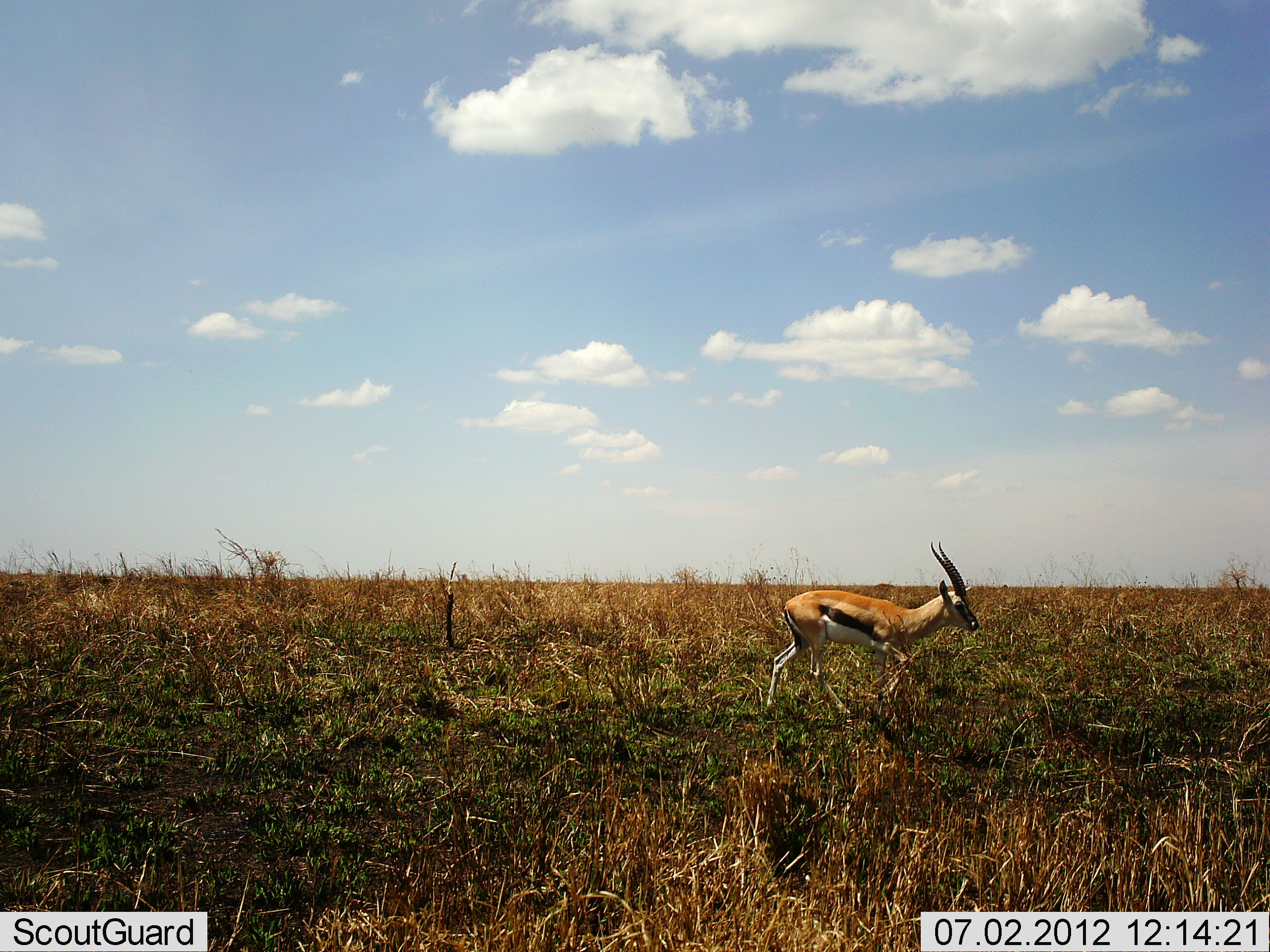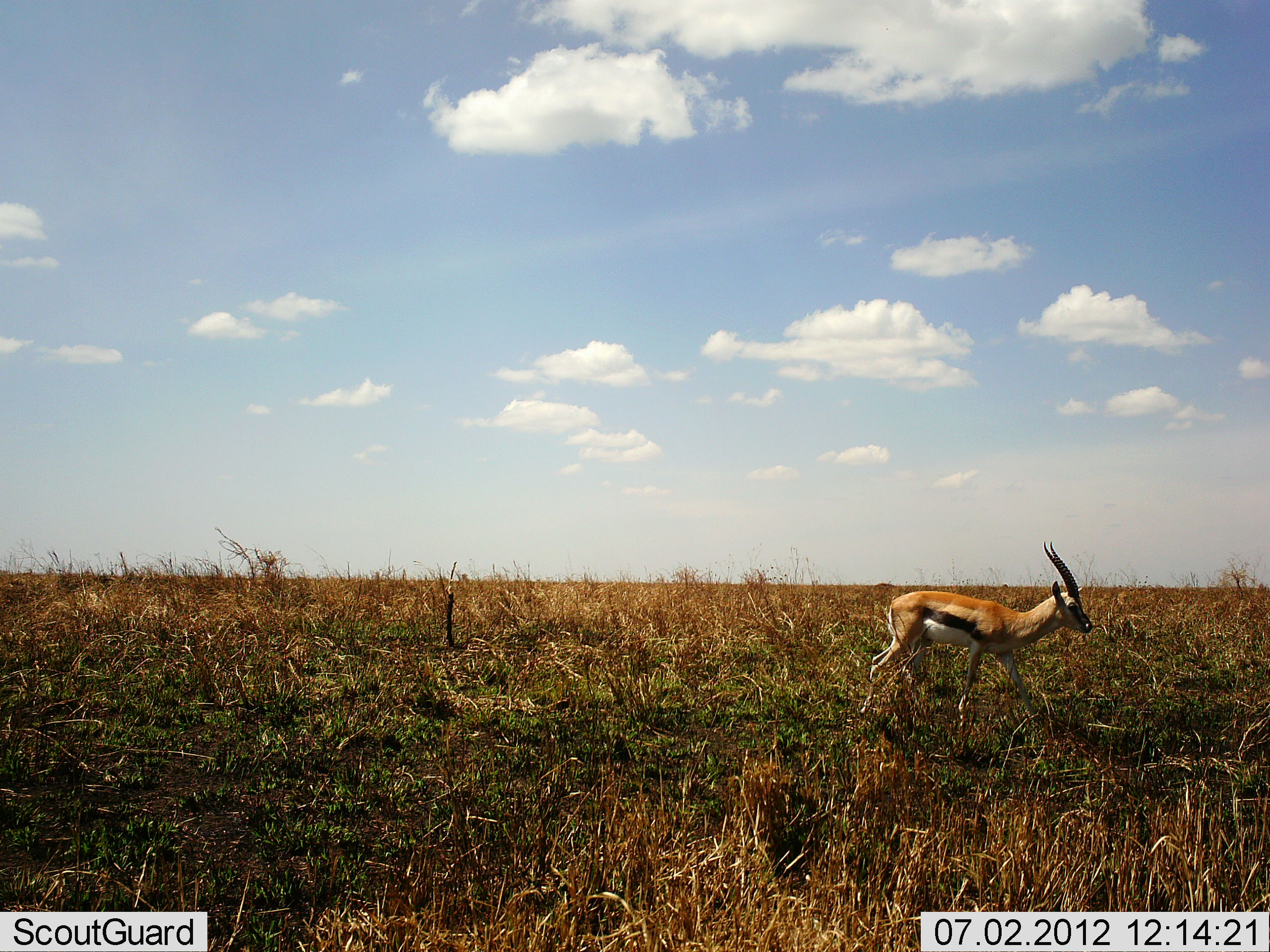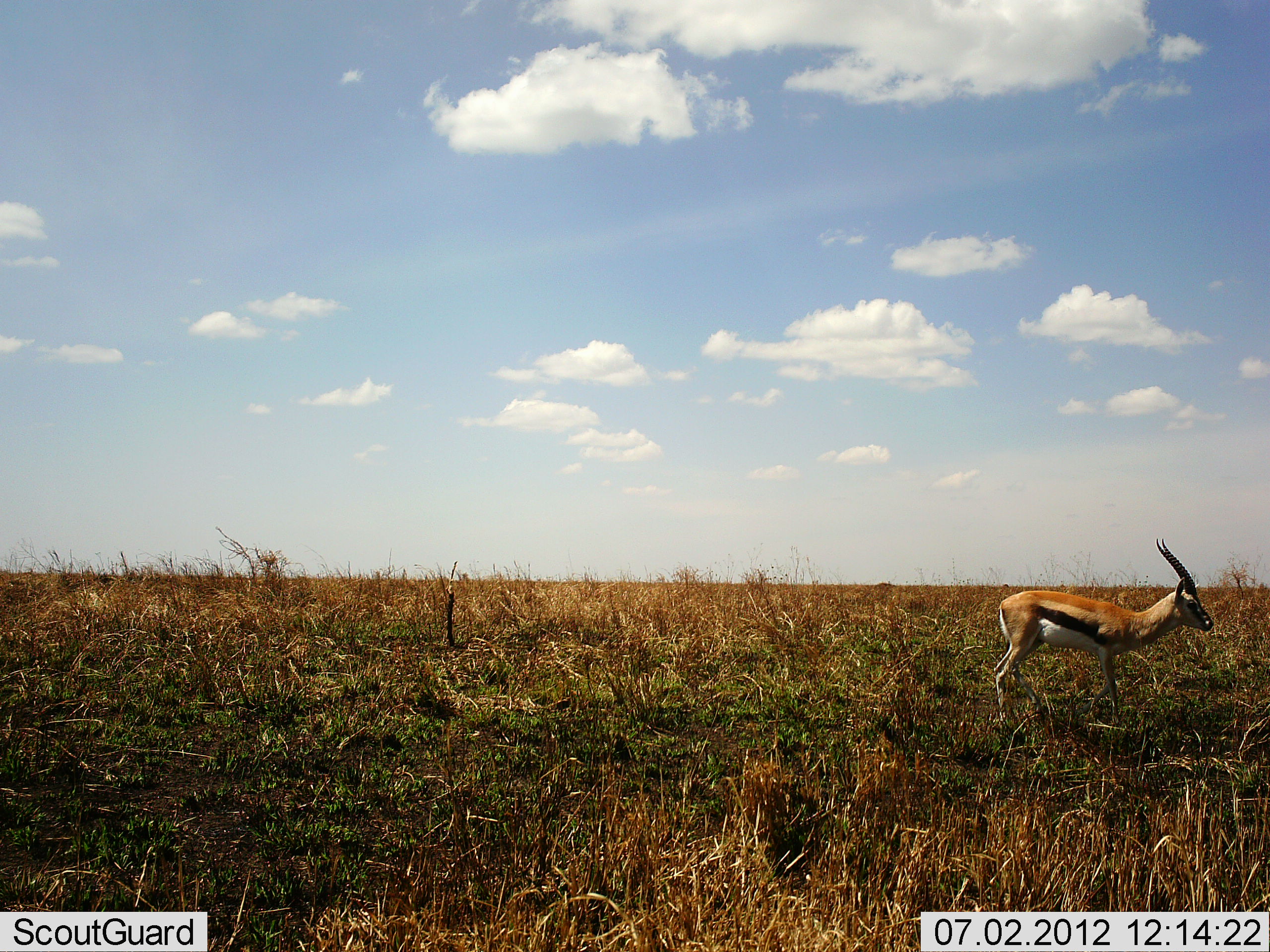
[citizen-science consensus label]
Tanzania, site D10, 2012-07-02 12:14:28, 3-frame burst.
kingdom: Animalia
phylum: Chordata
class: Mammalia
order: Artiodactyla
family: Bovidae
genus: Eudorcas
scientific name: Eudorcas thomsonii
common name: thomson's gazelle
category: gazellethomsons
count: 1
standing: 20%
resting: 0%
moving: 80%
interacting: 0%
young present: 0%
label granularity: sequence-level